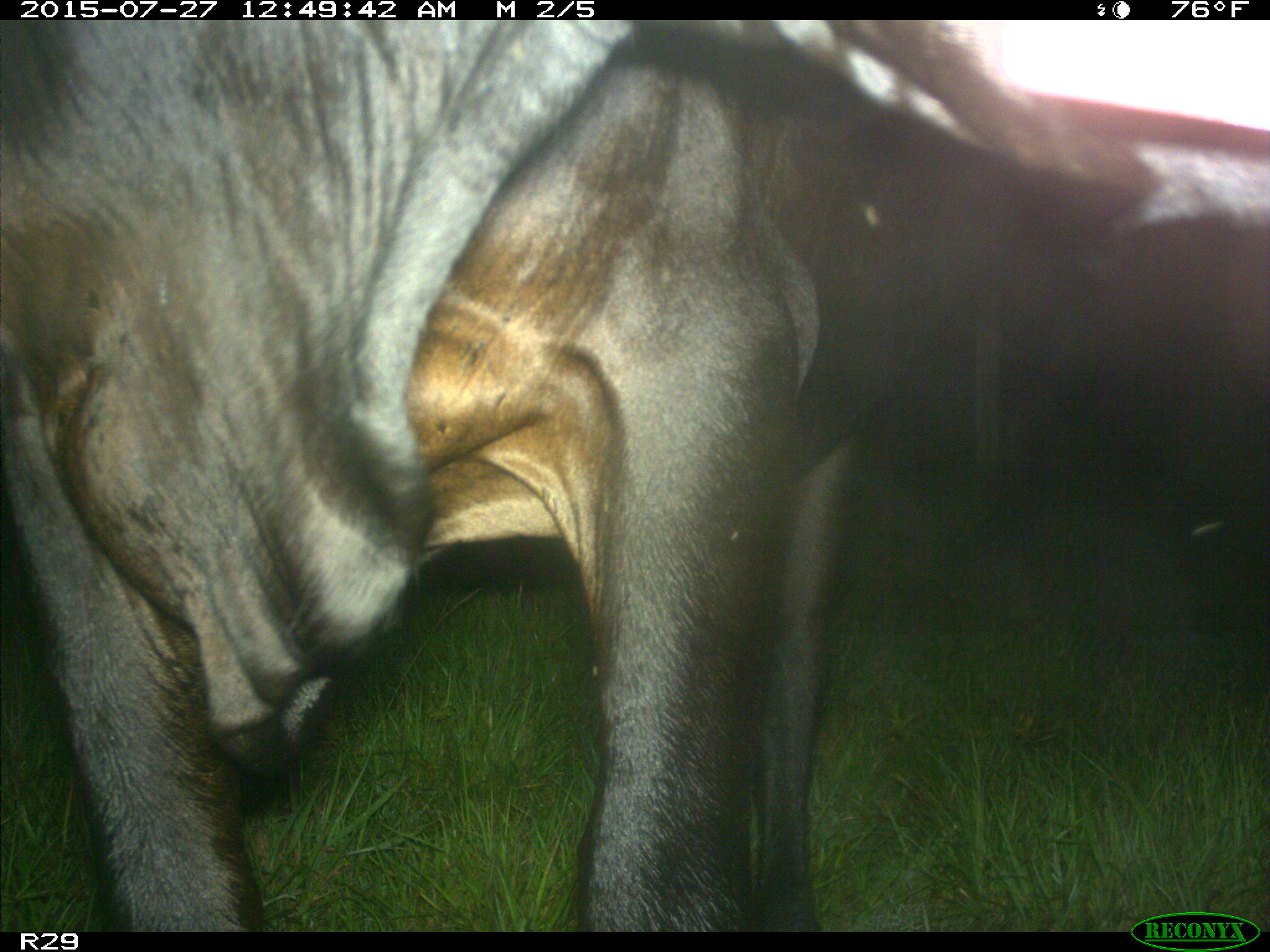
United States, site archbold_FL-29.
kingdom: Animalia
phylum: Chordata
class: Mammalia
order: Artiodactyla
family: Bovidae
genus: Bos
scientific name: Bos taurus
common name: domestic cow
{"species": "Bos taurus (domestic cow)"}